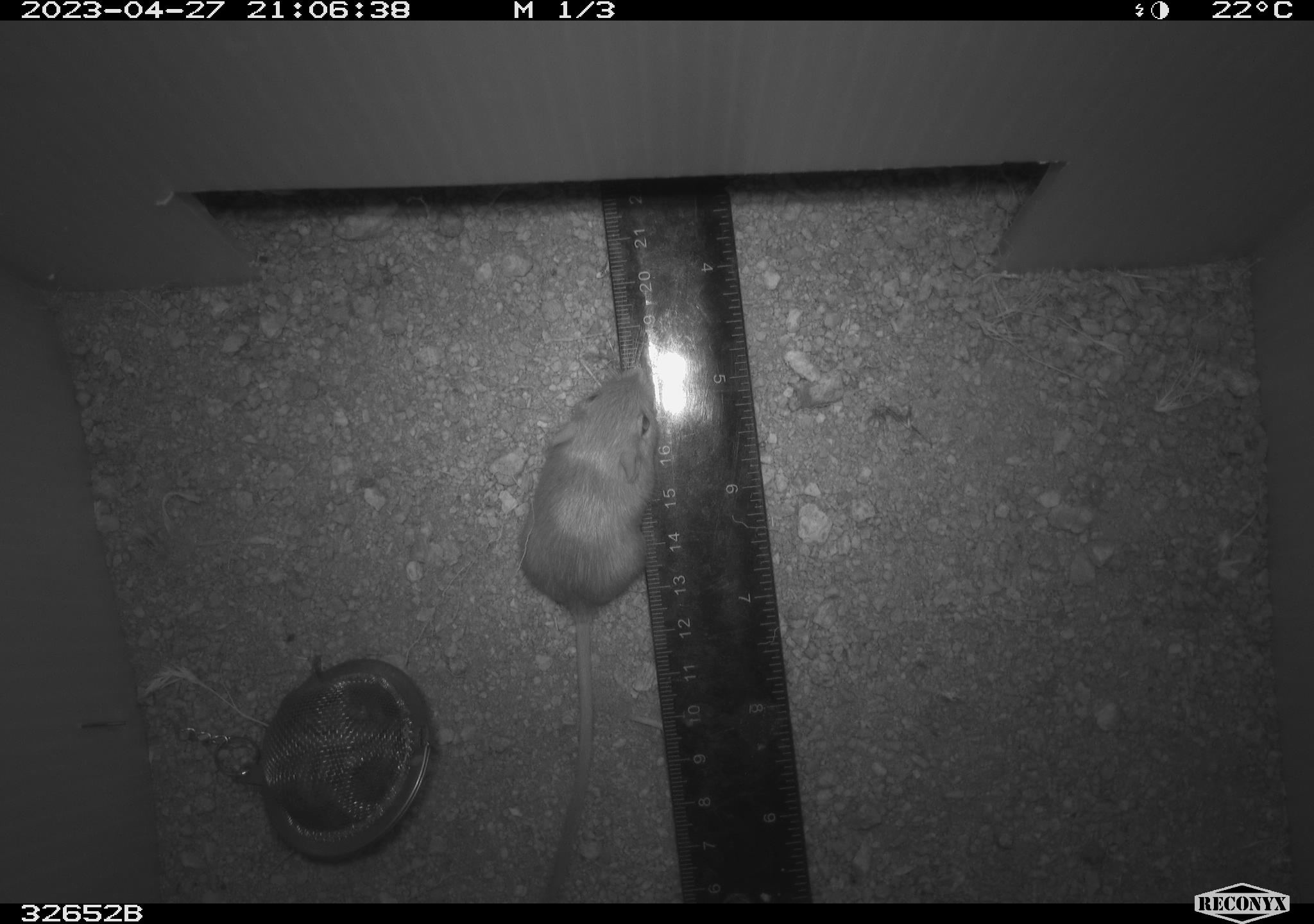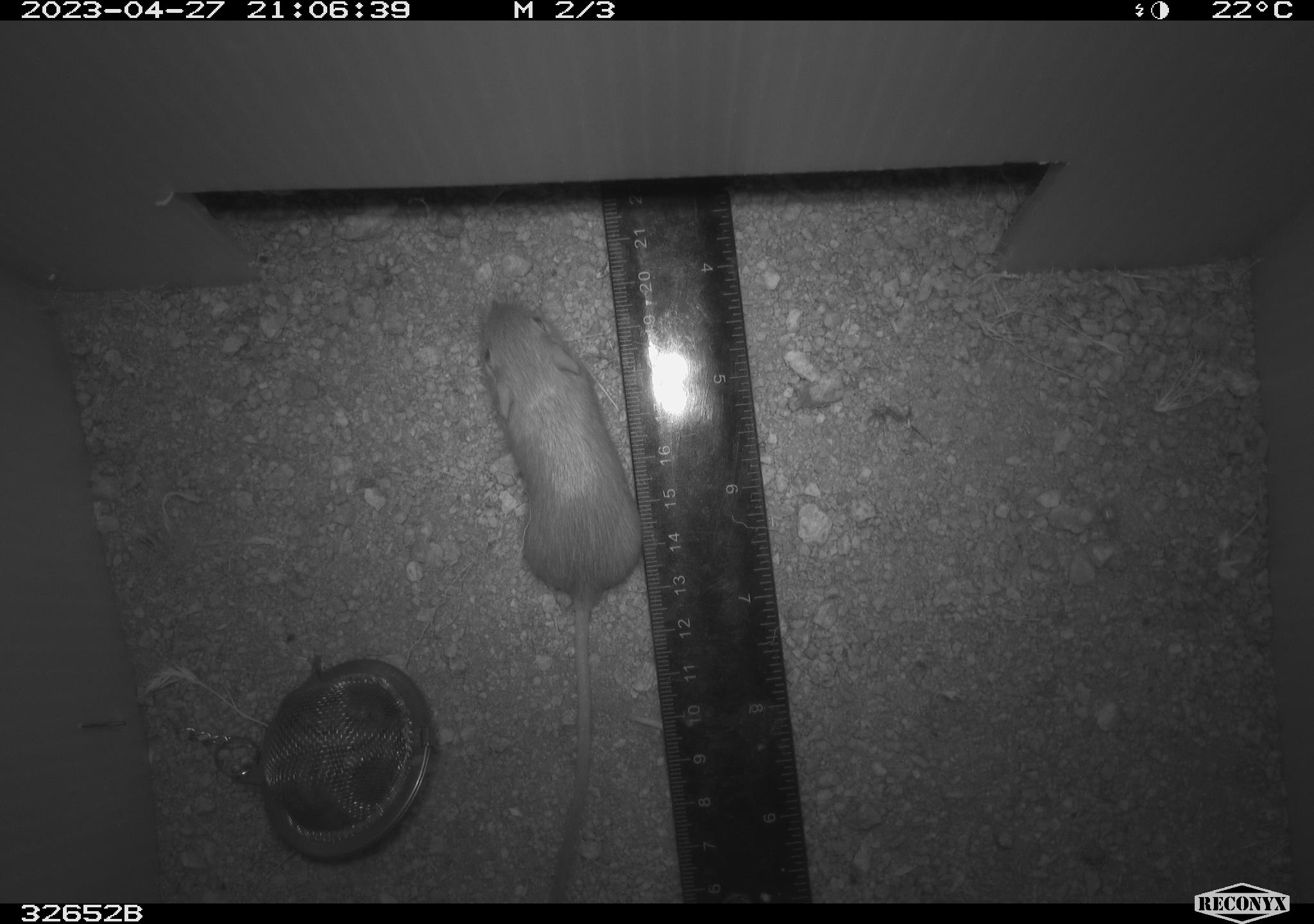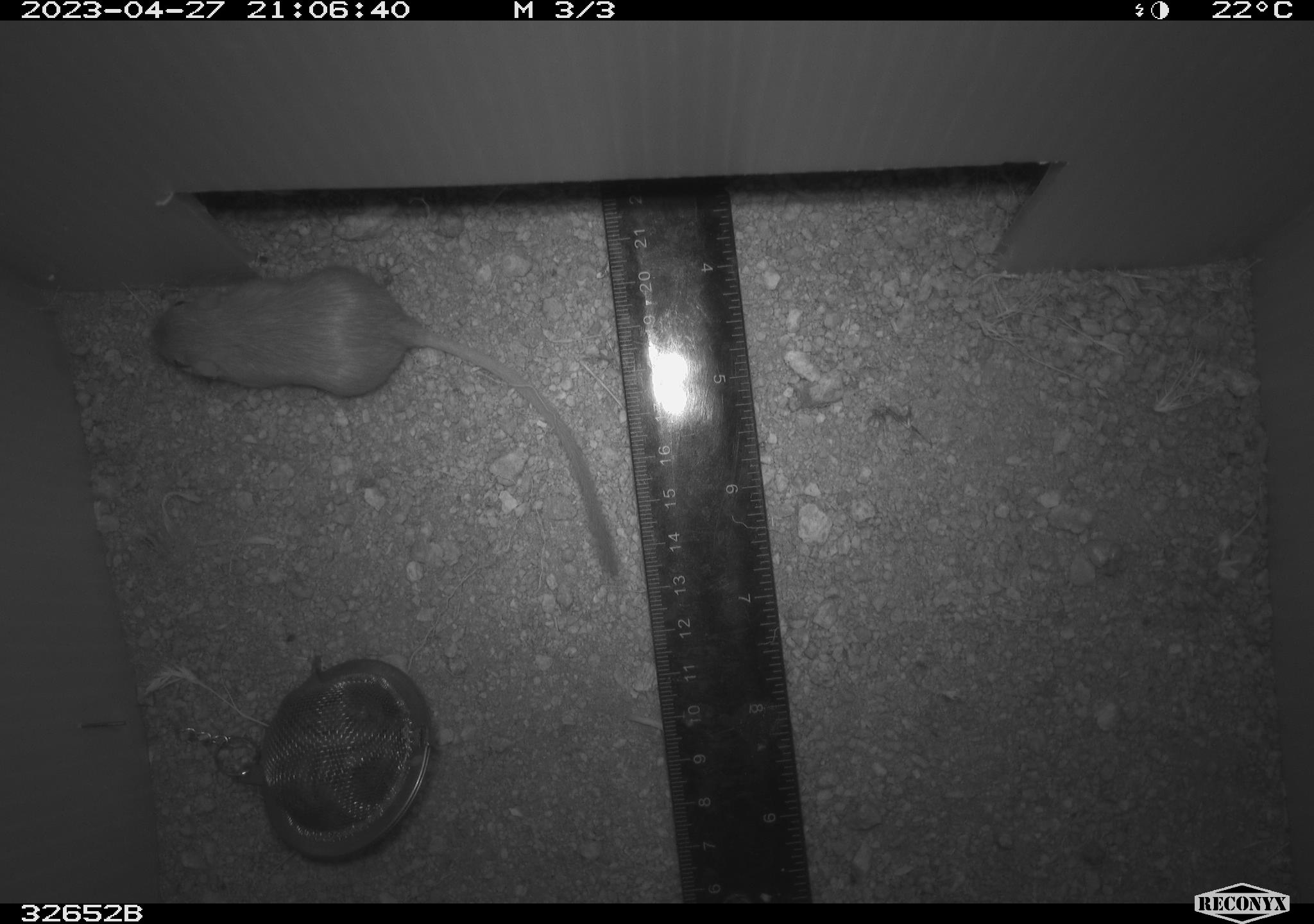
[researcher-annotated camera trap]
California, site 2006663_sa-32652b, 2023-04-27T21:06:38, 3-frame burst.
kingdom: Animalia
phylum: Chordata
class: Mammalia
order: Rodentia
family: Heteromyidae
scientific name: Heteromyidae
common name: kangaroo rats and pocket mice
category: heteromyidae family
Heteromyidae family (kangaroo rats and pocket mice) (Heteromyidae).